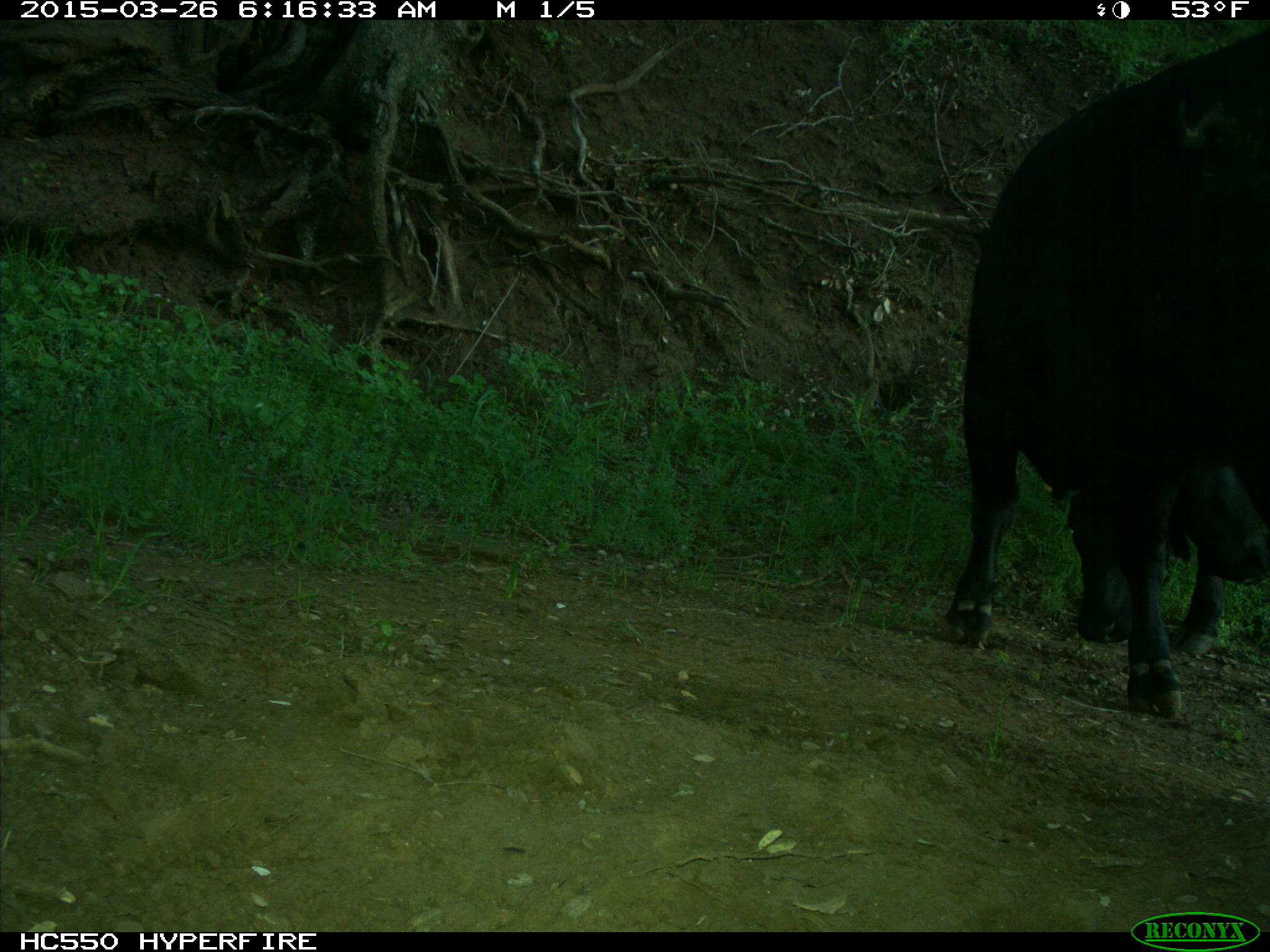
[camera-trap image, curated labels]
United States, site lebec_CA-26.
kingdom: Animalia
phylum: Chordata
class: Mammalia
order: Artiodactyla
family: Bovidae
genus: Bos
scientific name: Bos taurus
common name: domestic cow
Bos taurus (domestic cow).